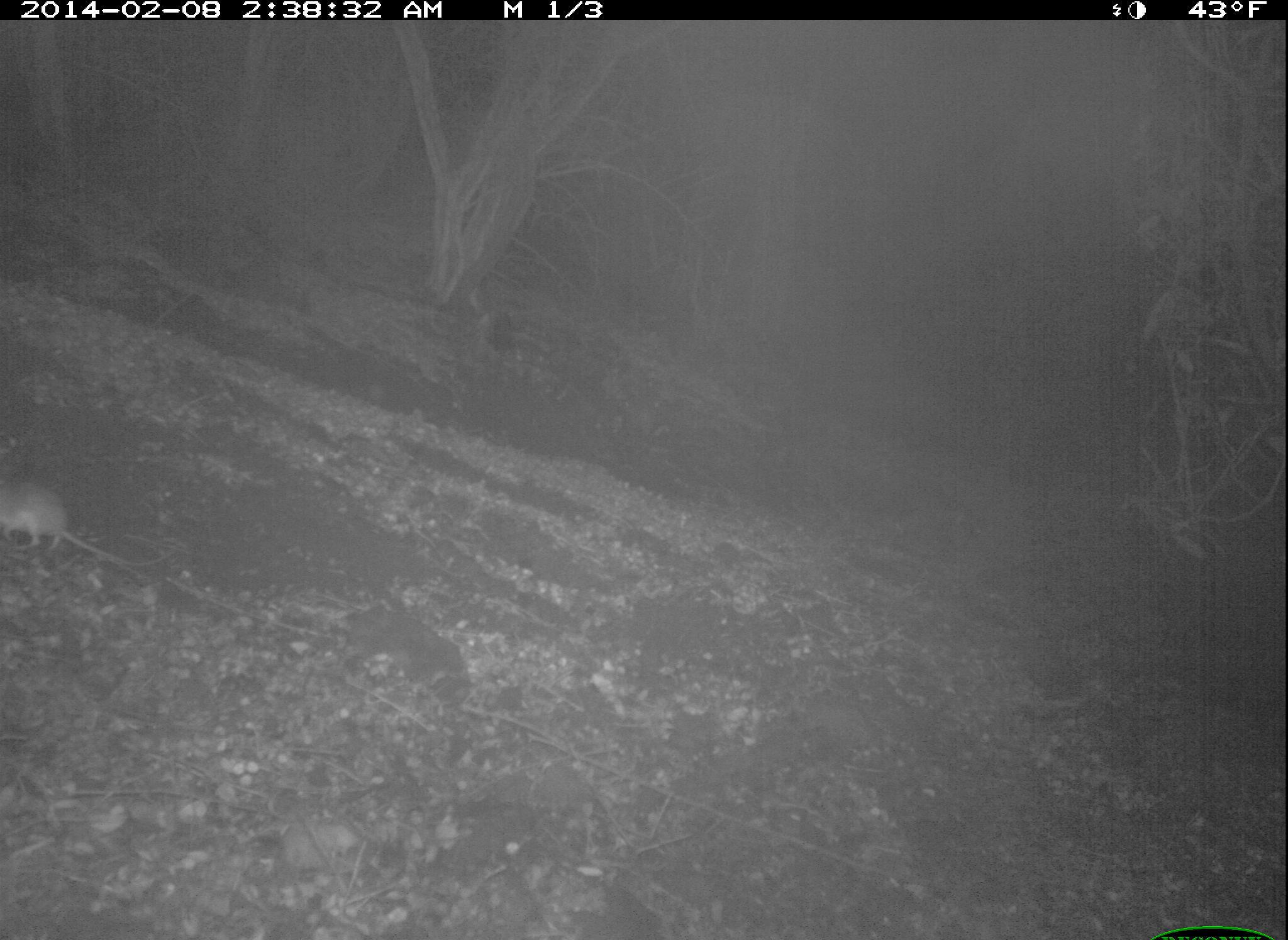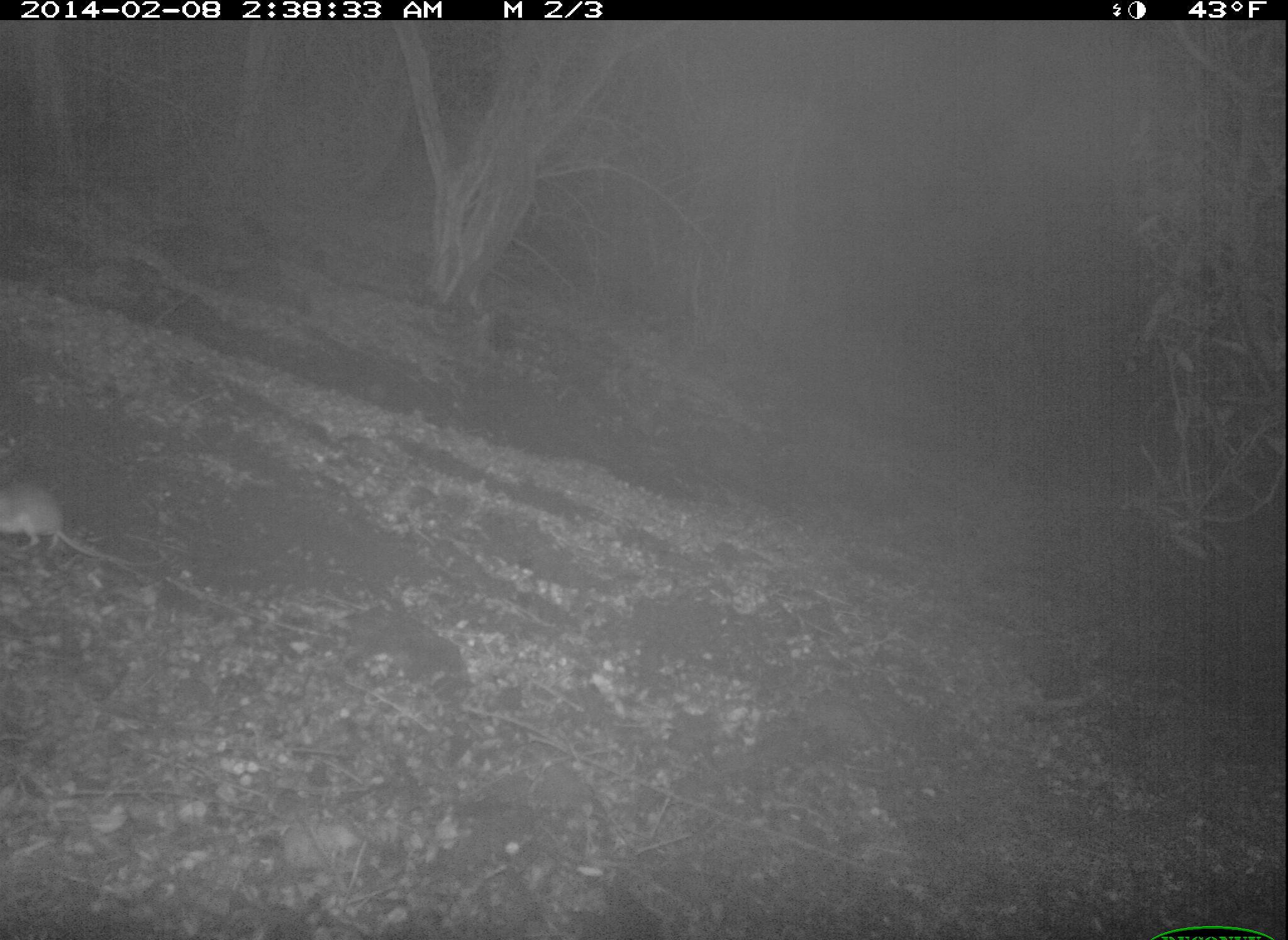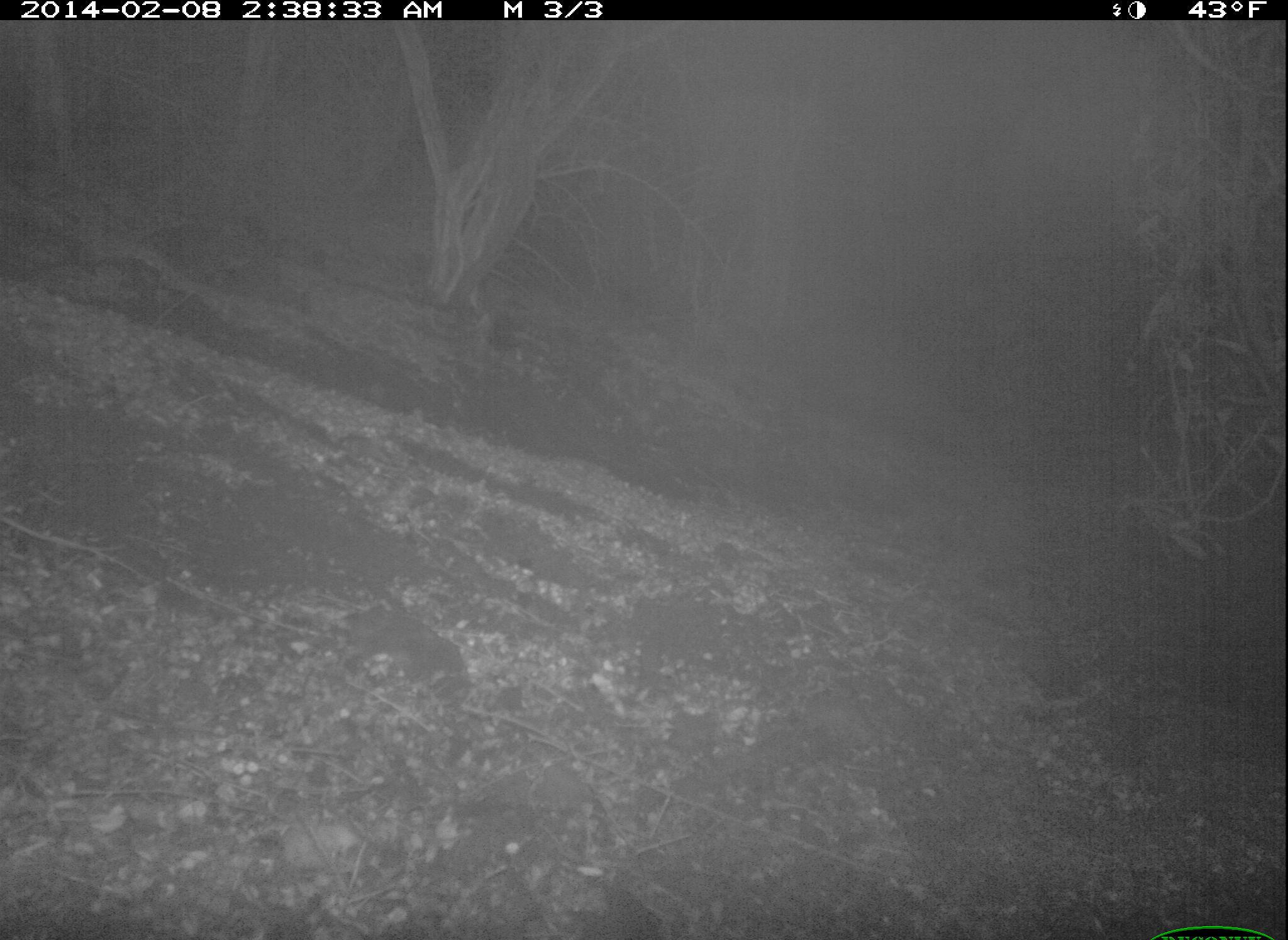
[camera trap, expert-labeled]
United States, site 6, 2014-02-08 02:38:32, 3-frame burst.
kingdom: Animalia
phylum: Chordata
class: Mammalia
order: Rodentia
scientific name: Rodentia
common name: rodent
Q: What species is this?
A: Rodent (Rodentia).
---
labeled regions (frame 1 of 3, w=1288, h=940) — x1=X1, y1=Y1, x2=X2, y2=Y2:
rodent: x1=0, y1=482, x2=177, y2=569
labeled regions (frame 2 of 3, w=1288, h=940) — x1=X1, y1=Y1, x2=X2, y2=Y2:
rodent: x1=0, y1=479, x2=169, y2=567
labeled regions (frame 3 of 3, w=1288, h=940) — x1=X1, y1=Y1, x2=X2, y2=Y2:
rodent: x1=0, y1=500, x2=165, y2=590